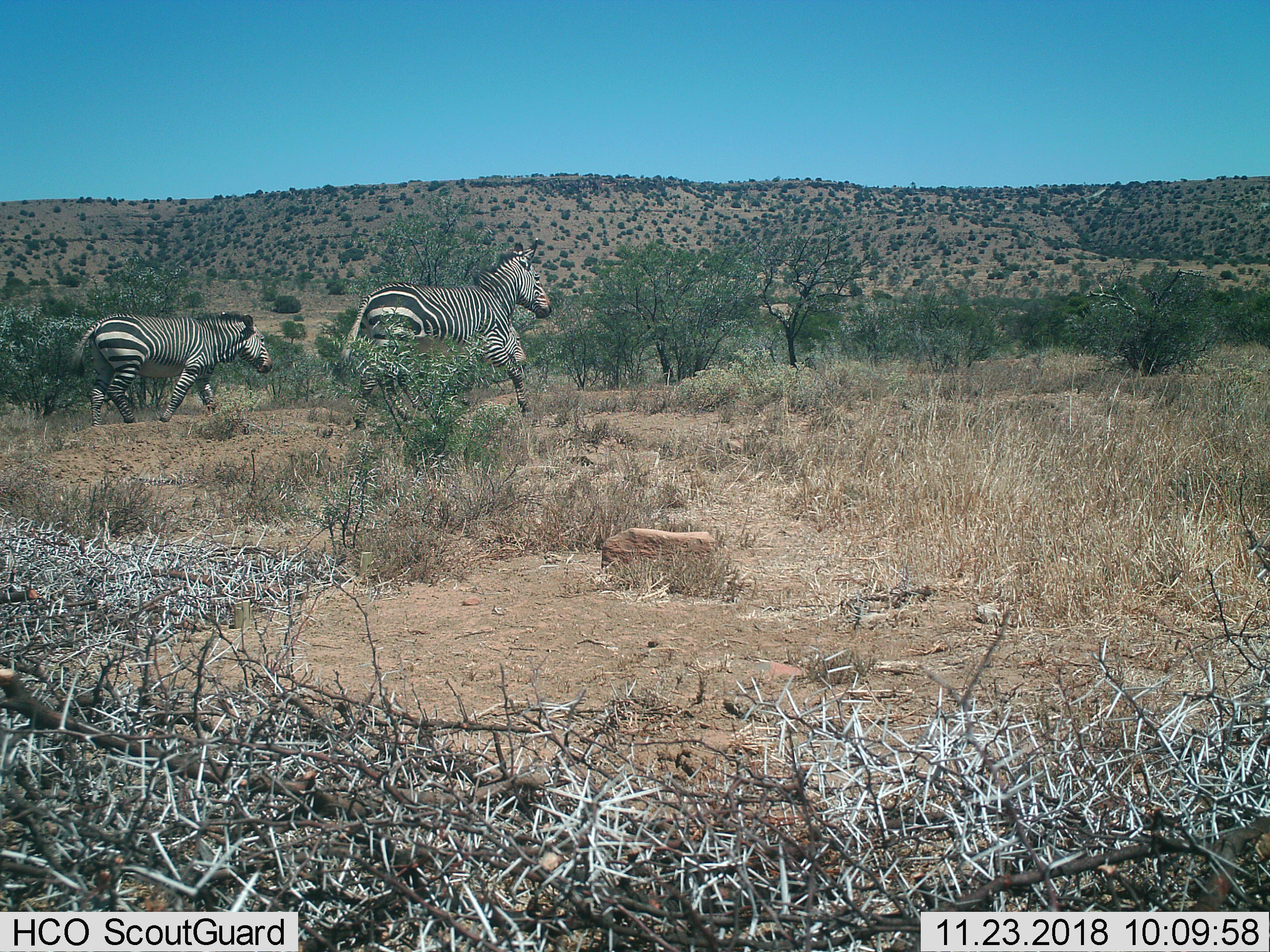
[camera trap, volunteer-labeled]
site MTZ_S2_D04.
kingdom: Animalia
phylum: Chordata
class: Mammalia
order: Perissodactyla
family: Equidae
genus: Equus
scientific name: Equus zebra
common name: mountain zebra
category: zebramountain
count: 3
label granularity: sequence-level